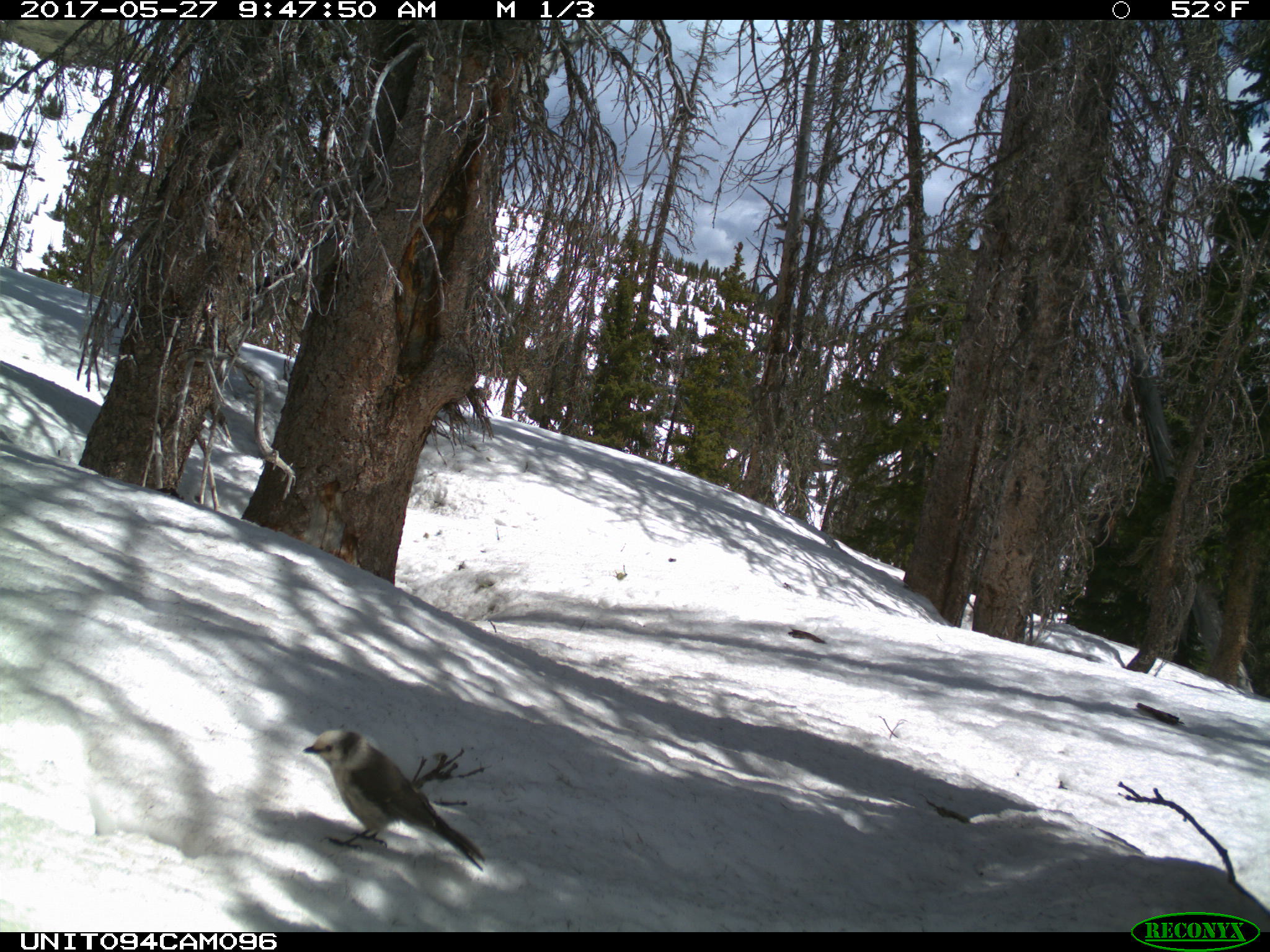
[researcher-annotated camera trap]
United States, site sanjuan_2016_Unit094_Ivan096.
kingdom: Animalia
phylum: Chordata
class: Aves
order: Passeriformes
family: Corvidae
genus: Perisoreus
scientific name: Perisoreus canadensis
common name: canada jay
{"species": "Perisoreus canadensis (canada jay)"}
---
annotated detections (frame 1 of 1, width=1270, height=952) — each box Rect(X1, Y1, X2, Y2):
animal: Rect(301, 725, 489, 875)